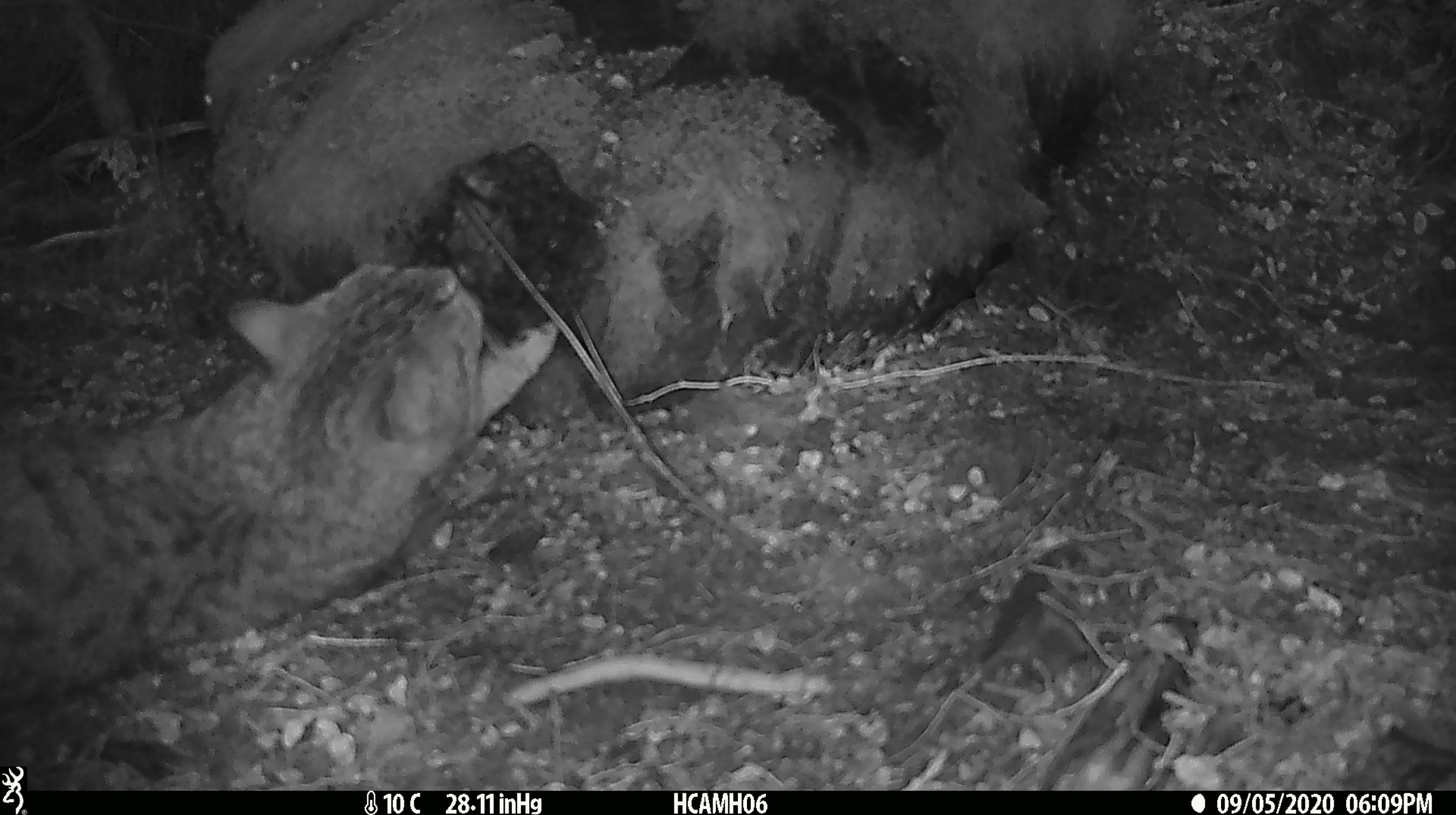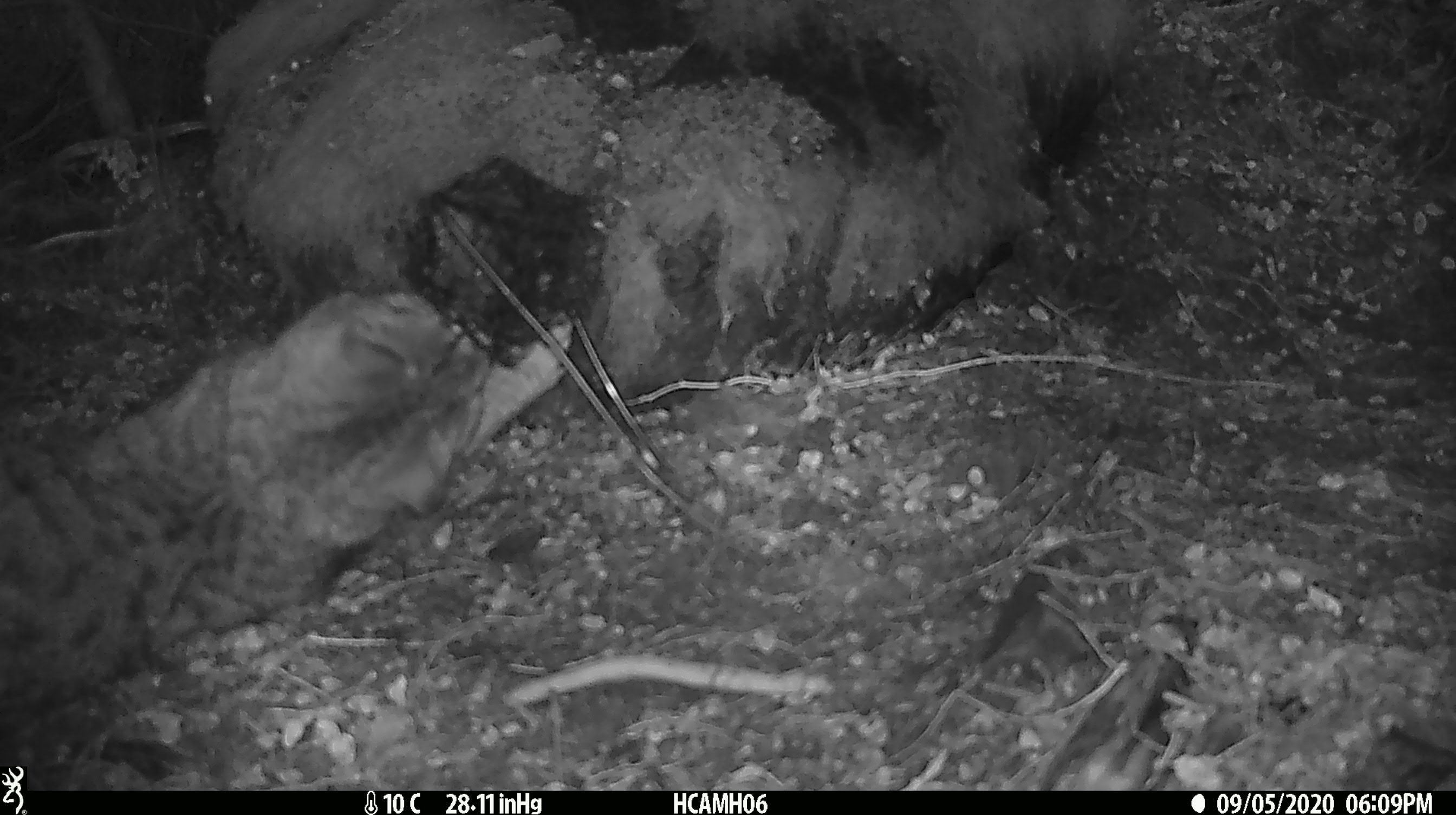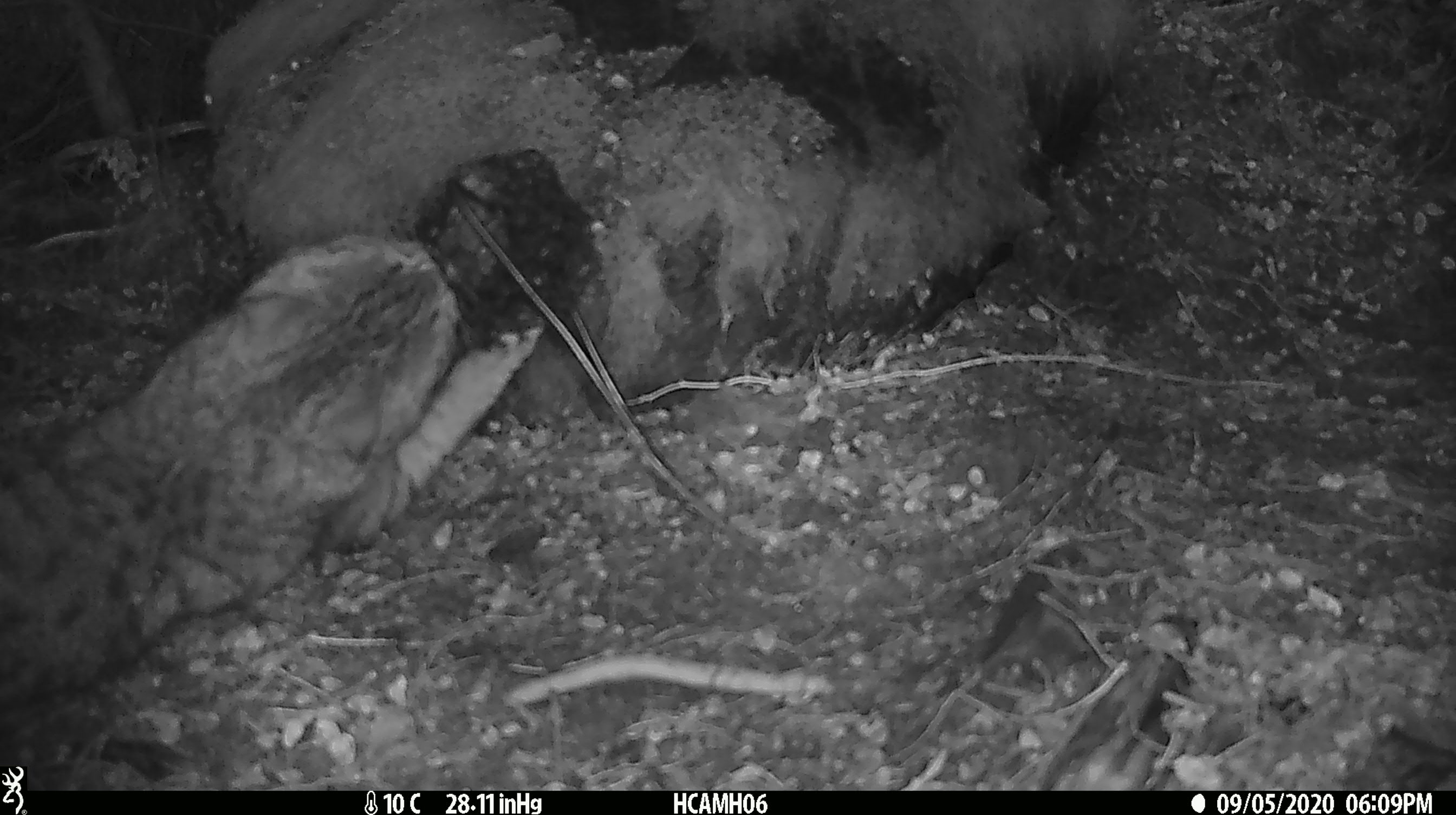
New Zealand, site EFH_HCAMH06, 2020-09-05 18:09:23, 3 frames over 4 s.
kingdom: Animalia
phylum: Chordata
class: Mammalia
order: Carnivora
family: Felidae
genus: Felis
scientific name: Felis catus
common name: domestic cat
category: cat